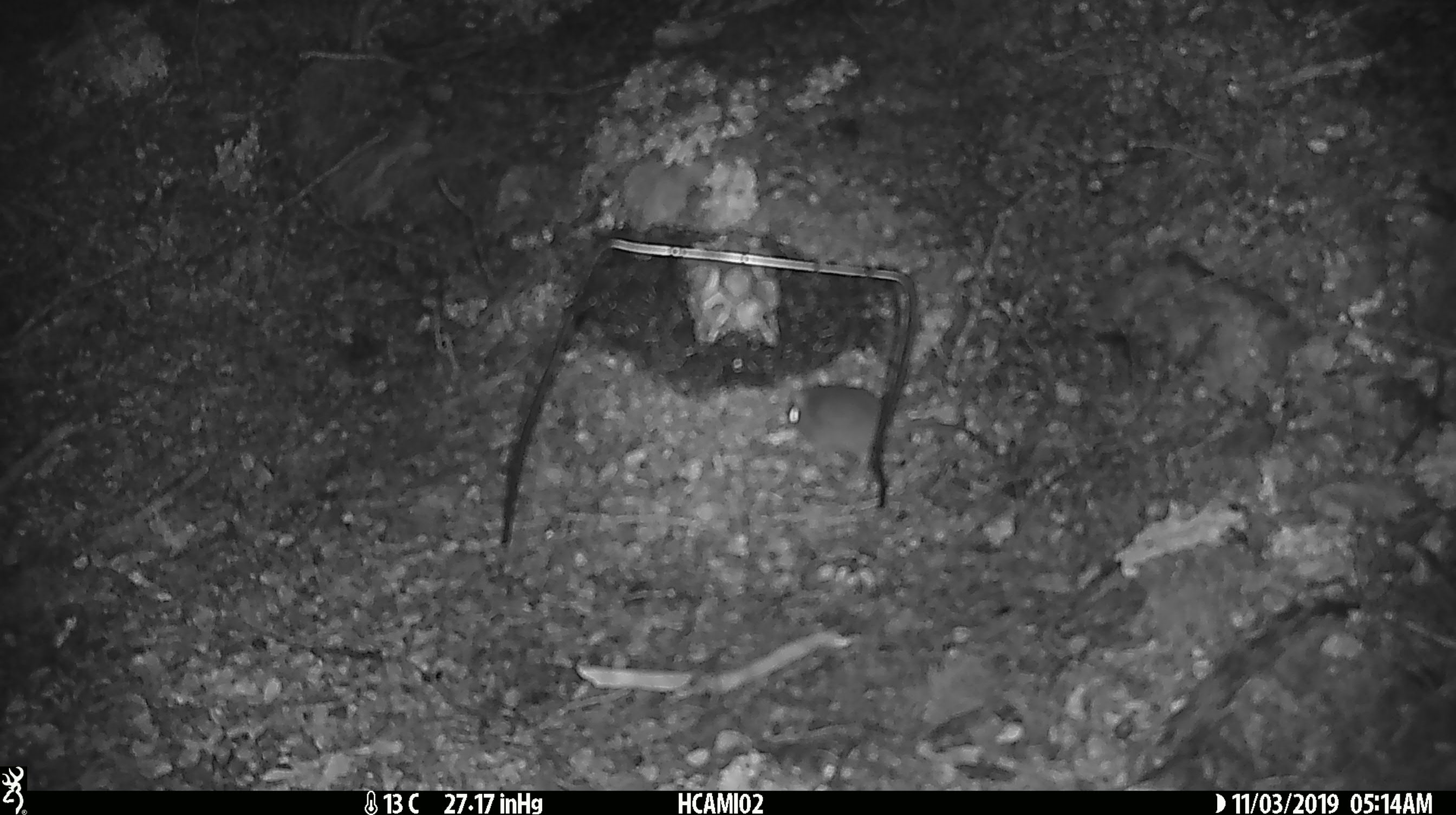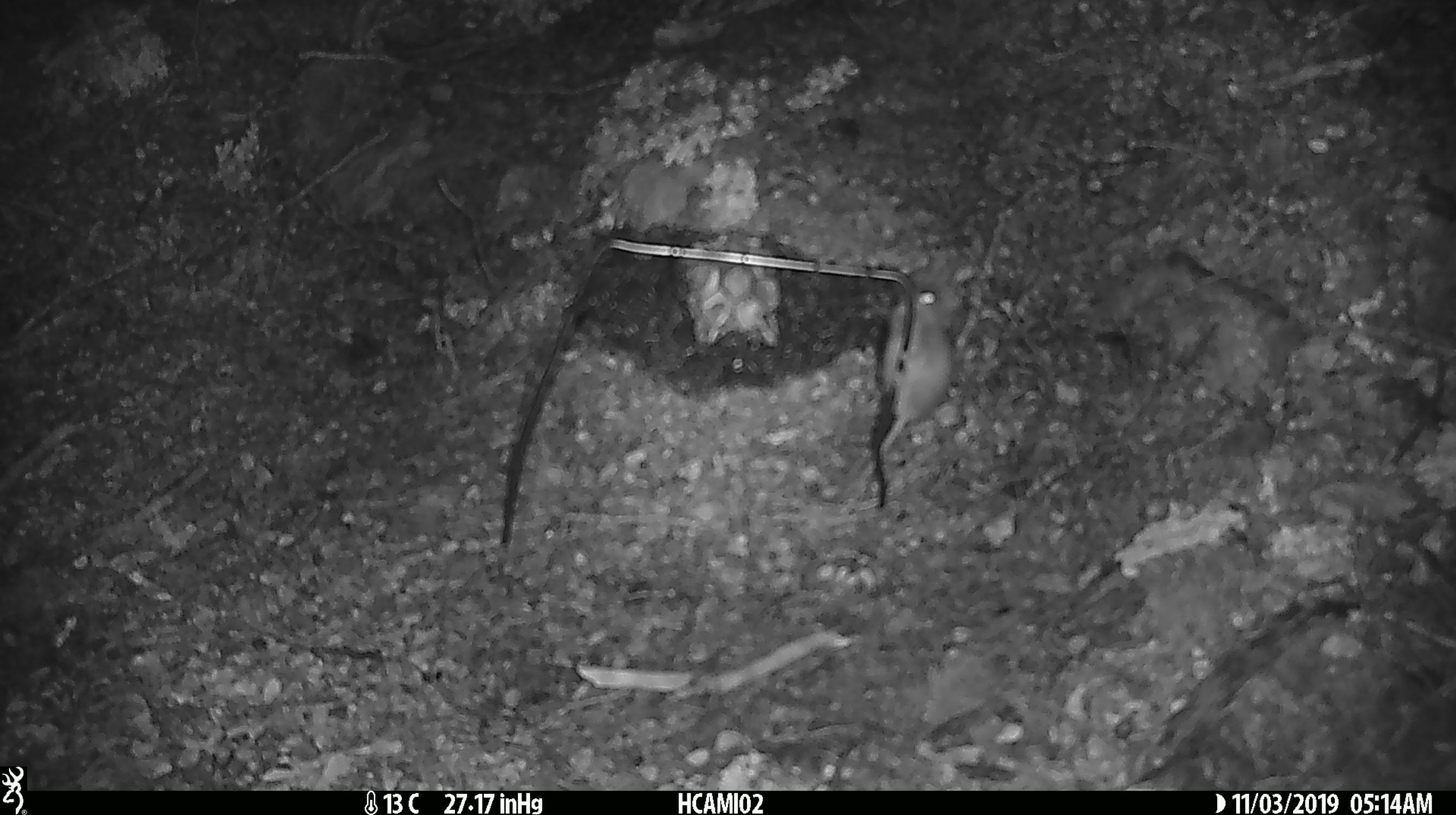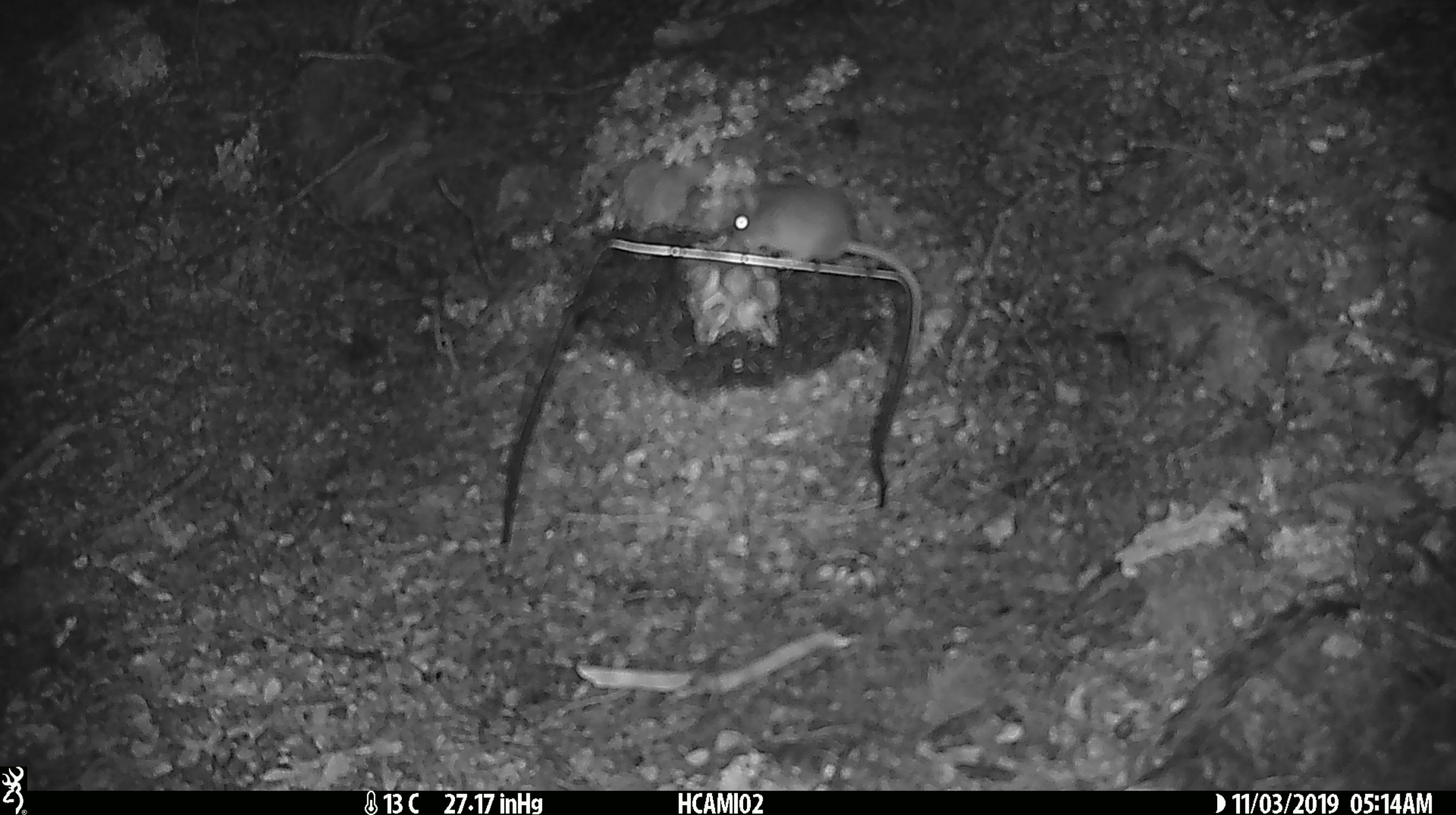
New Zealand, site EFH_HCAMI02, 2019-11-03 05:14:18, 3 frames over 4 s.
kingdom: Animalia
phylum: Chordata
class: Mammalia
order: Rodentia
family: Muridae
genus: Mus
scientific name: Mus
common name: mouse